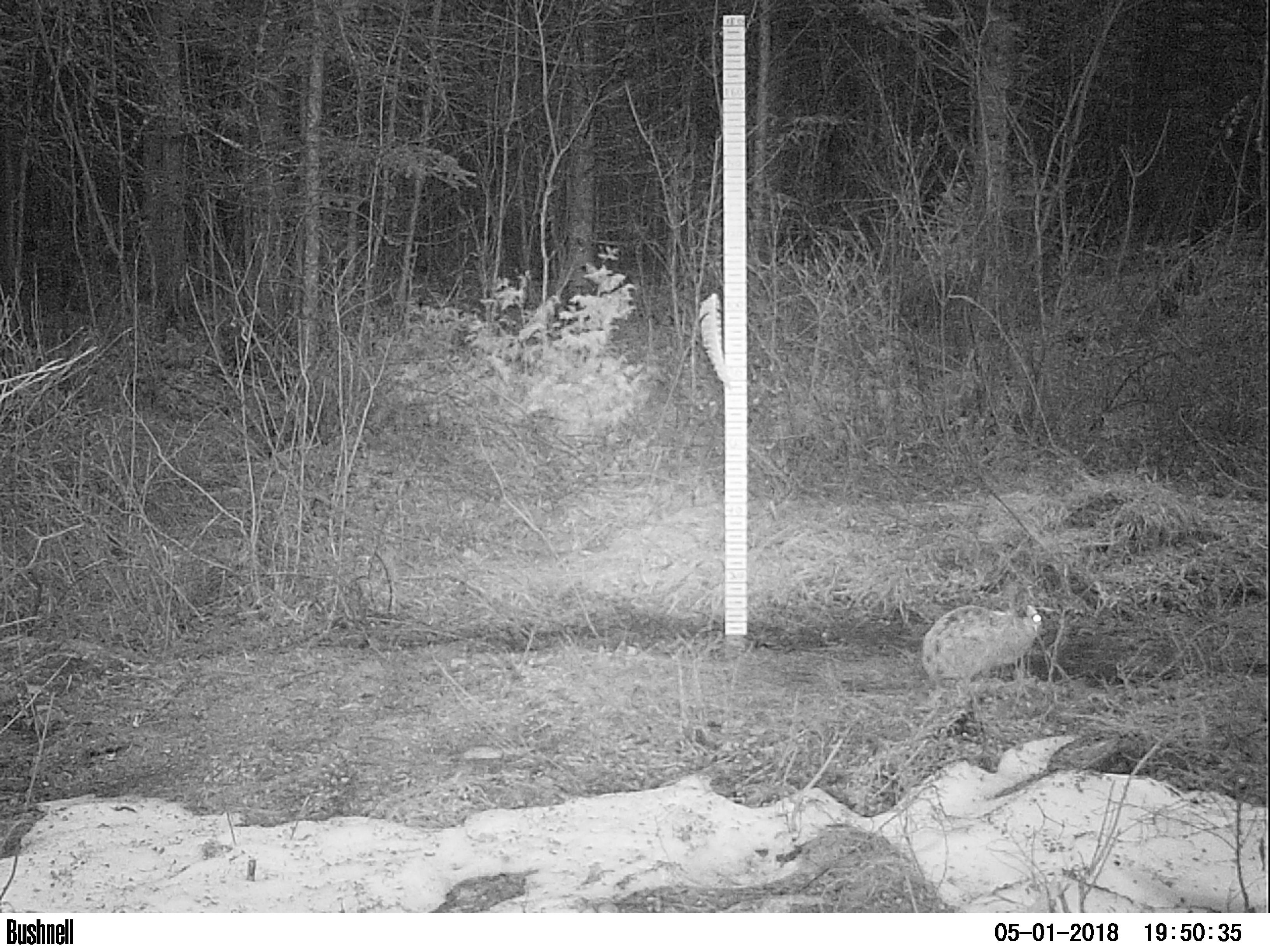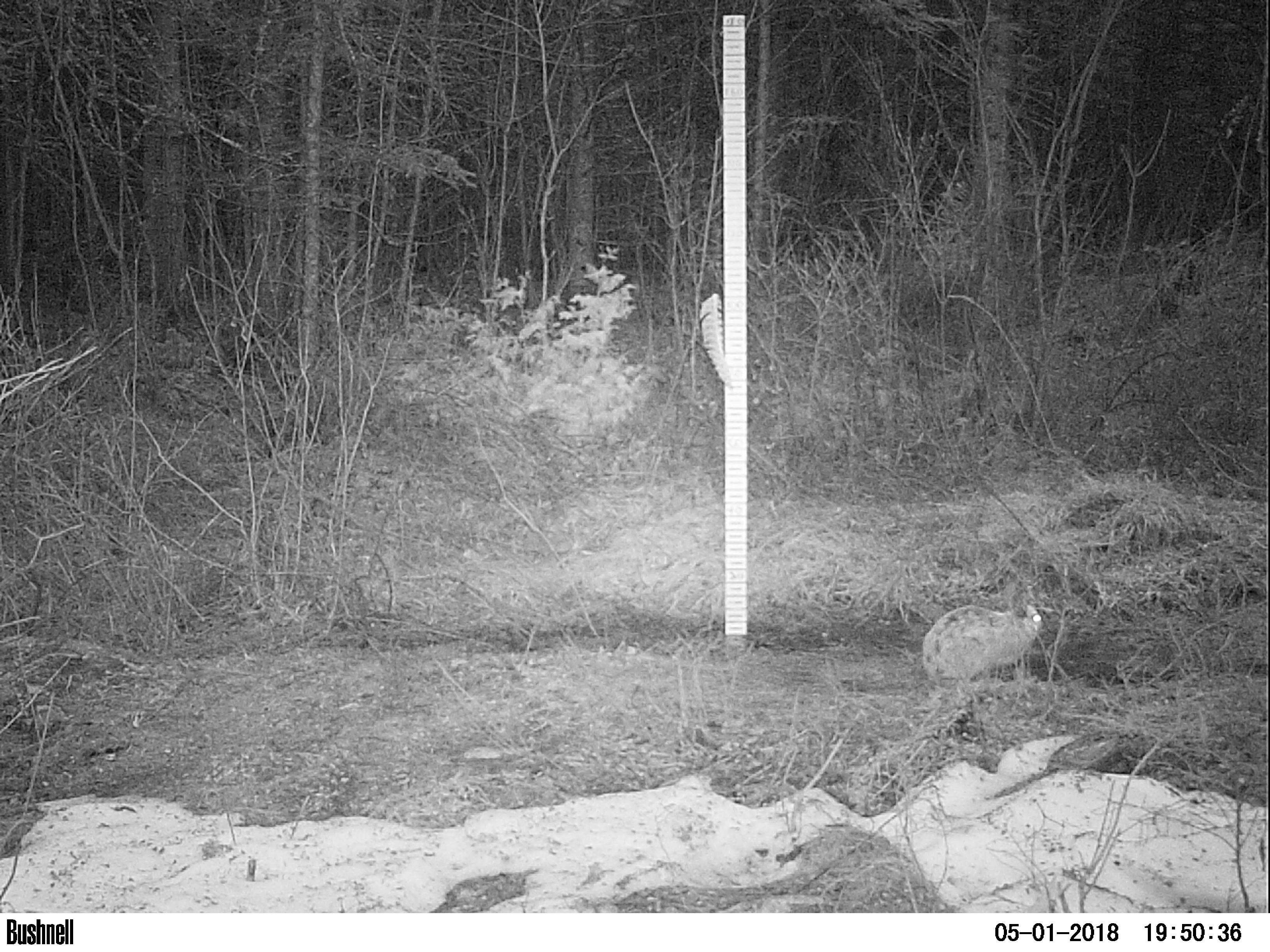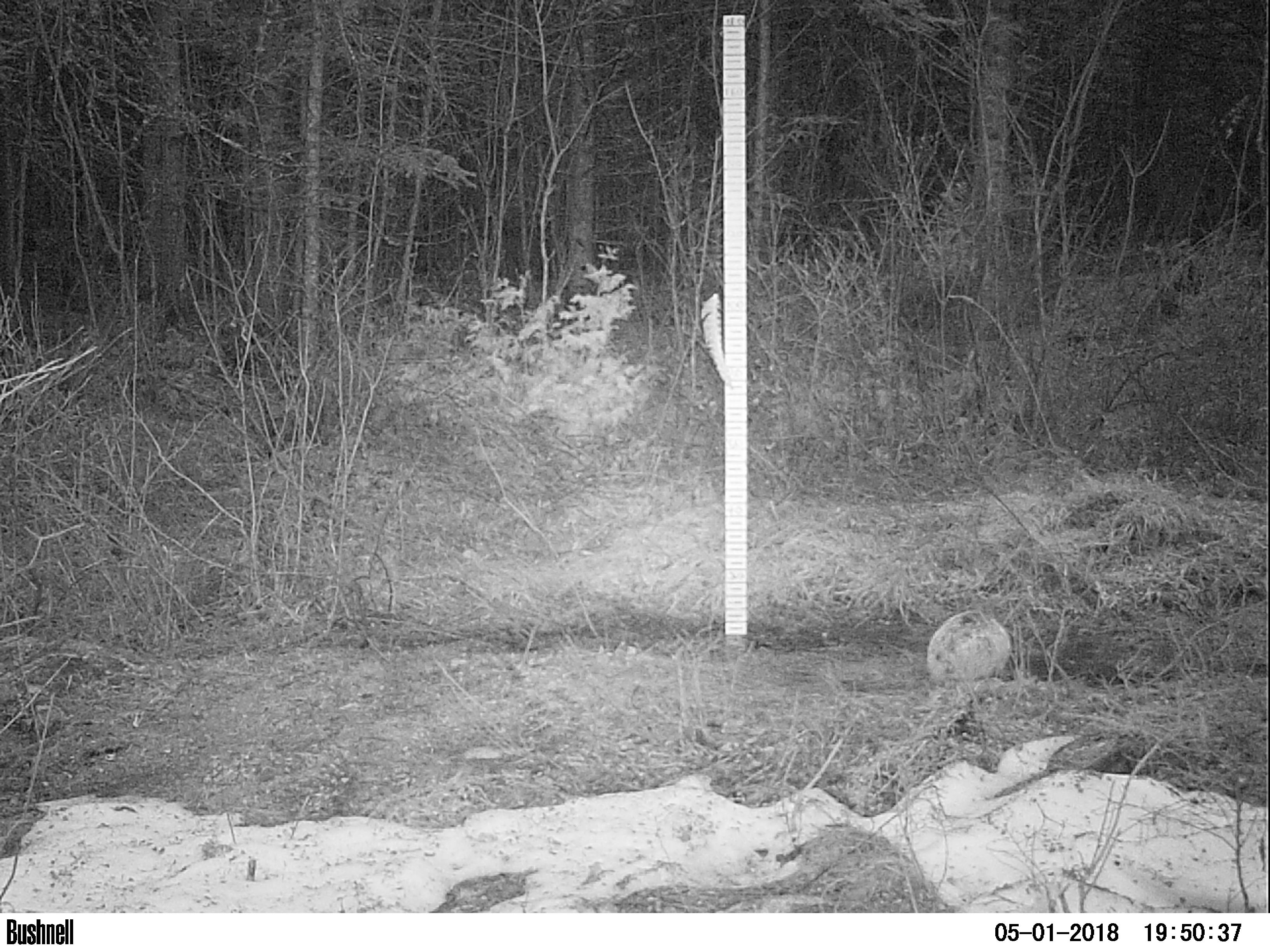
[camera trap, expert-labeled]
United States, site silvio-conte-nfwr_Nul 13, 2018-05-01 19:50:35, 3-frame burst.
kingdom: Animalia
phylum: Chordata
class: Mammalia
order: Lagomorpha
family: Leporidae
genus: Lepus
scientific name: Lepus americanus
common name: snowshoe hare